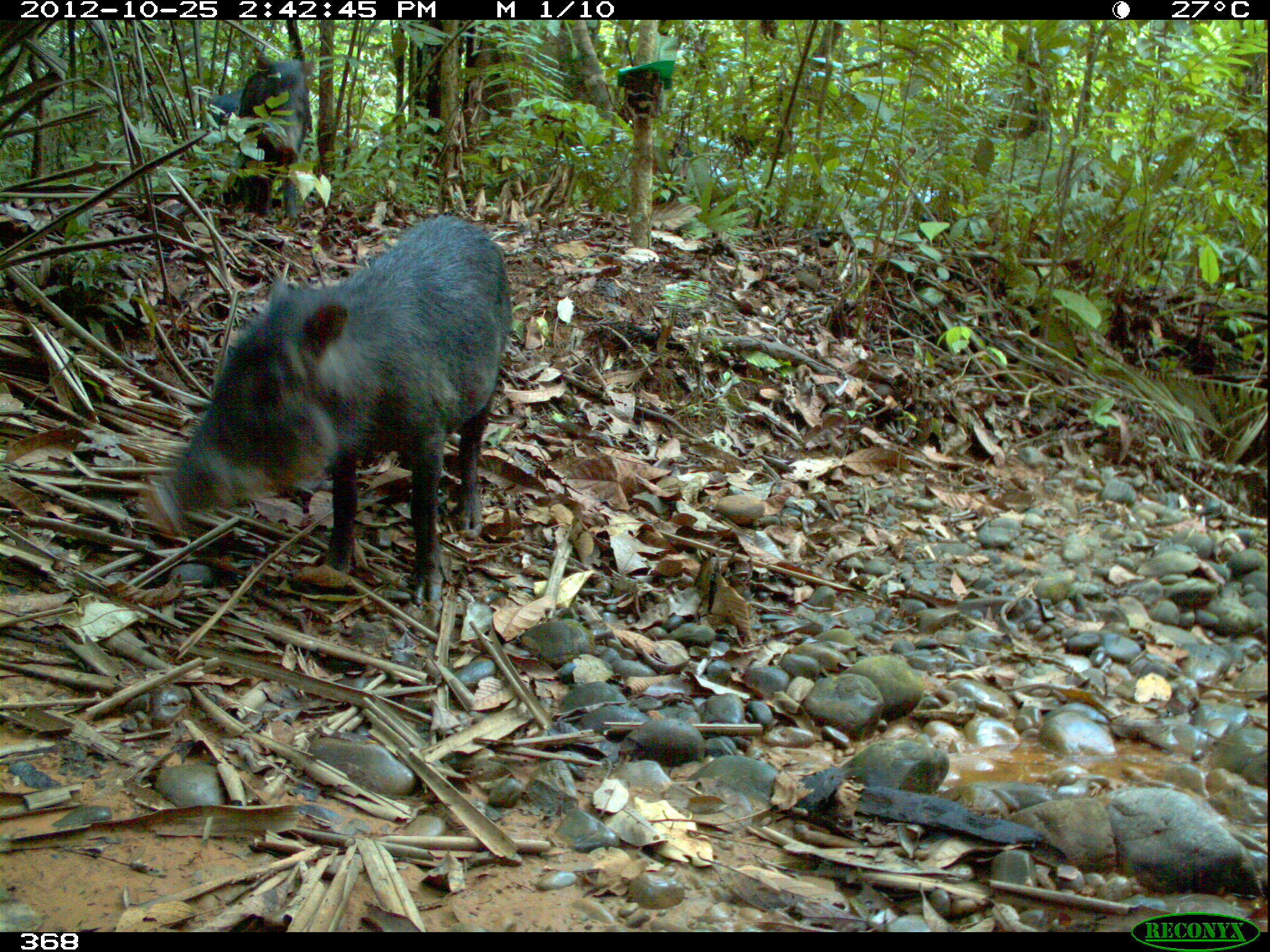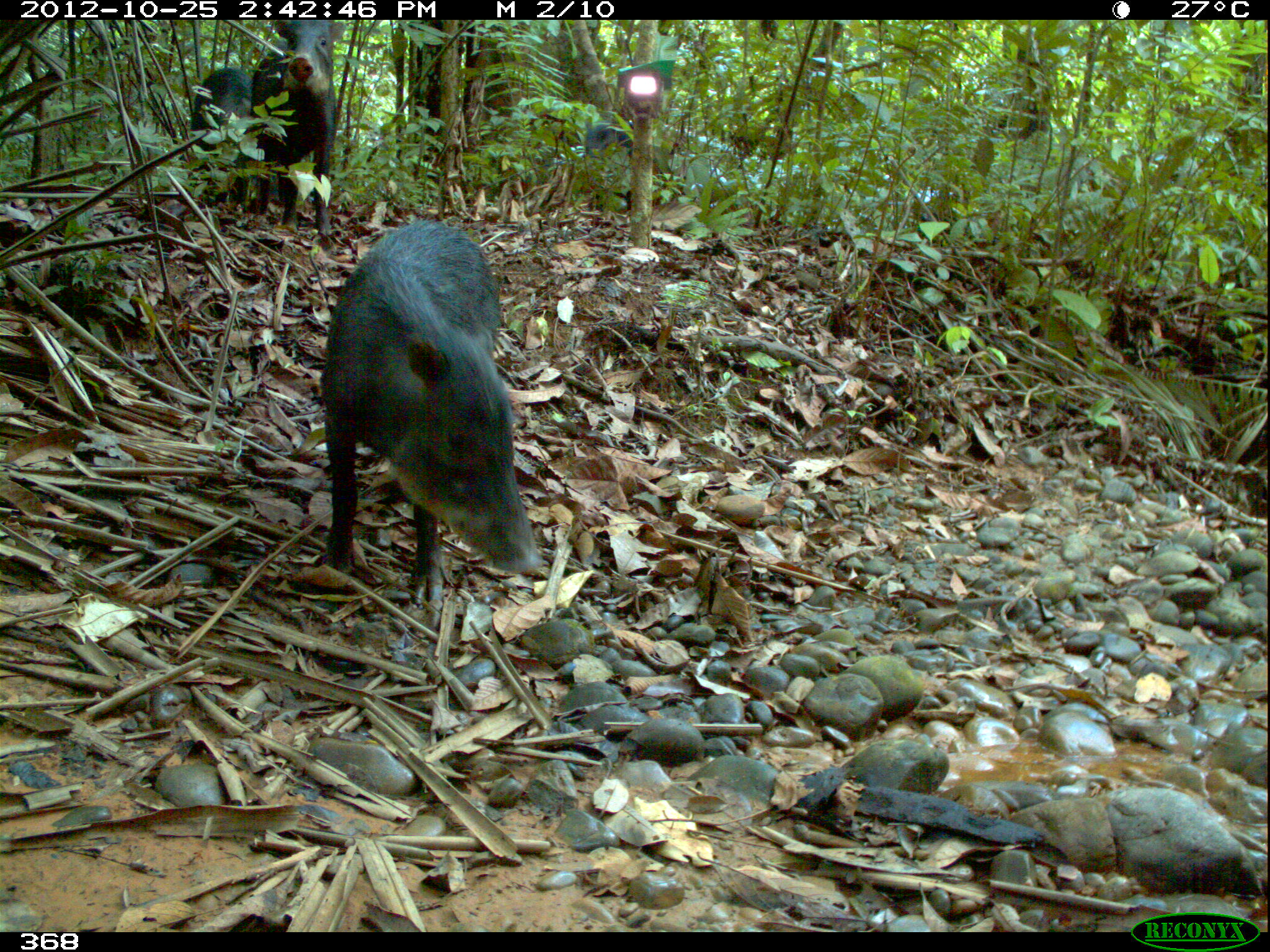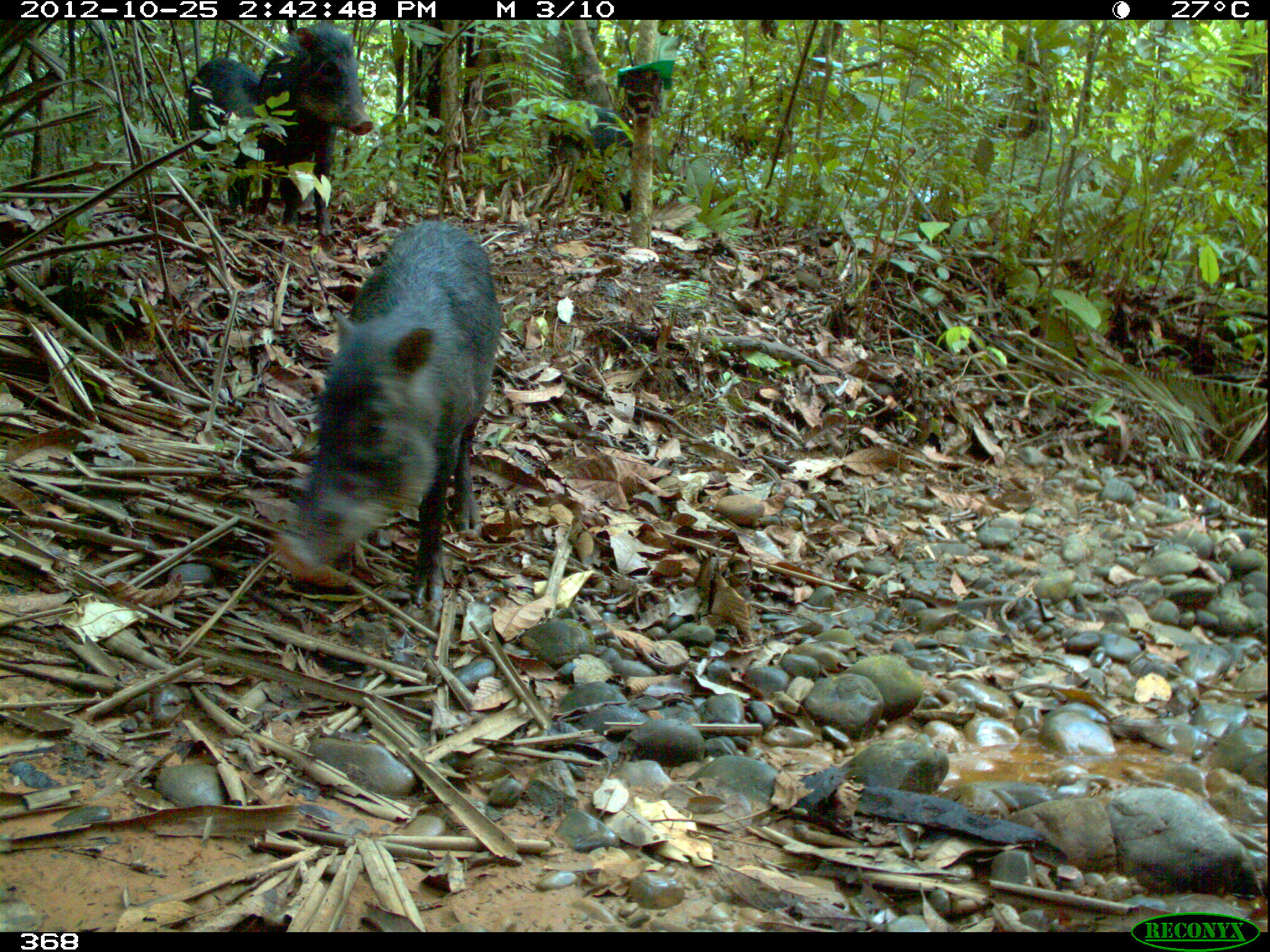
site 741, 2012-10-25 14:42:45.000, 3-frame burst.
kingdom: Animalia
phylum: Chordata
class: Mammalia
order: Artiodactyla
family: Tayassuidae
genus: Tayassu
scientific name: Tayassu pecari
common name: white-lipped peccary